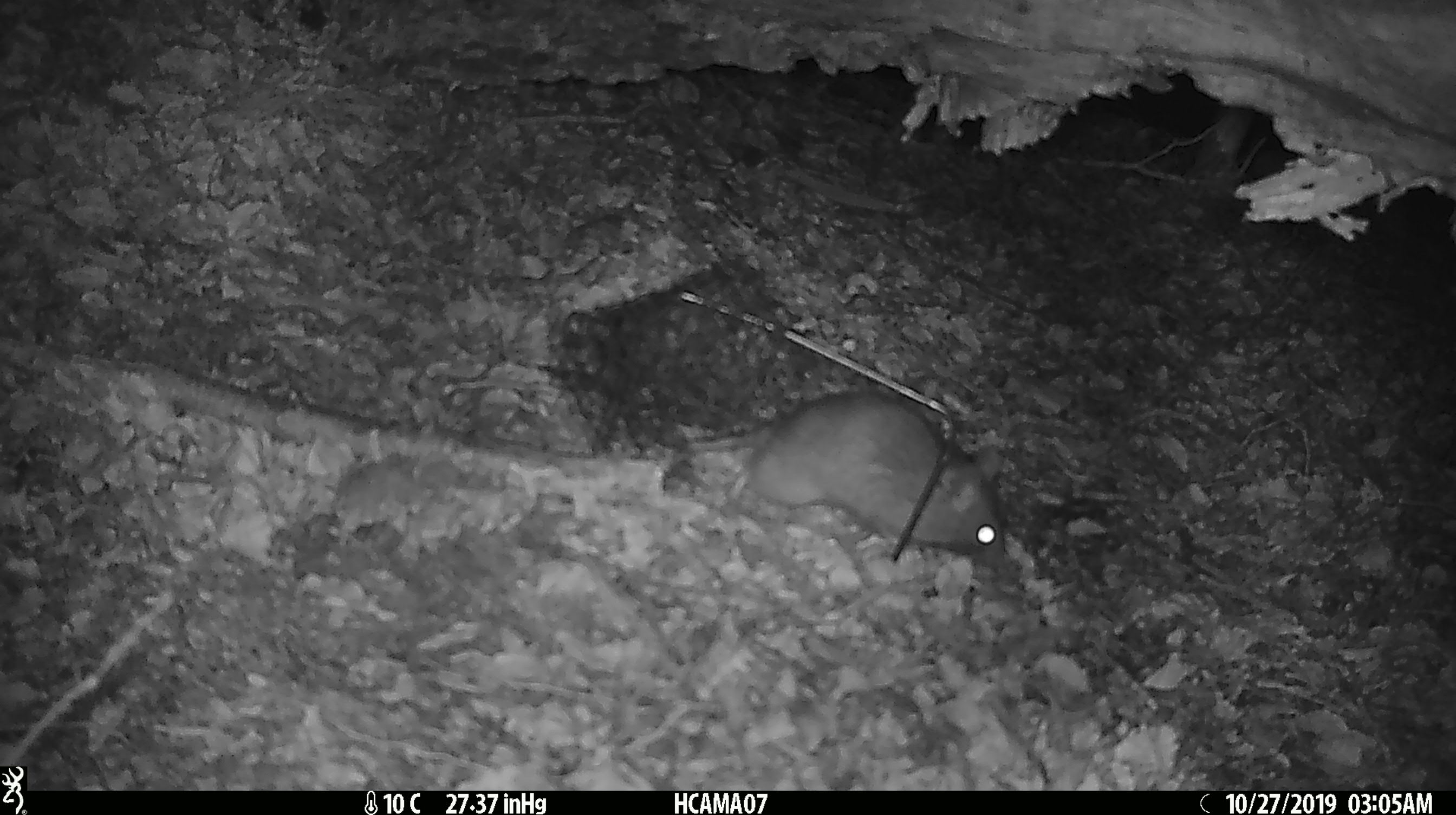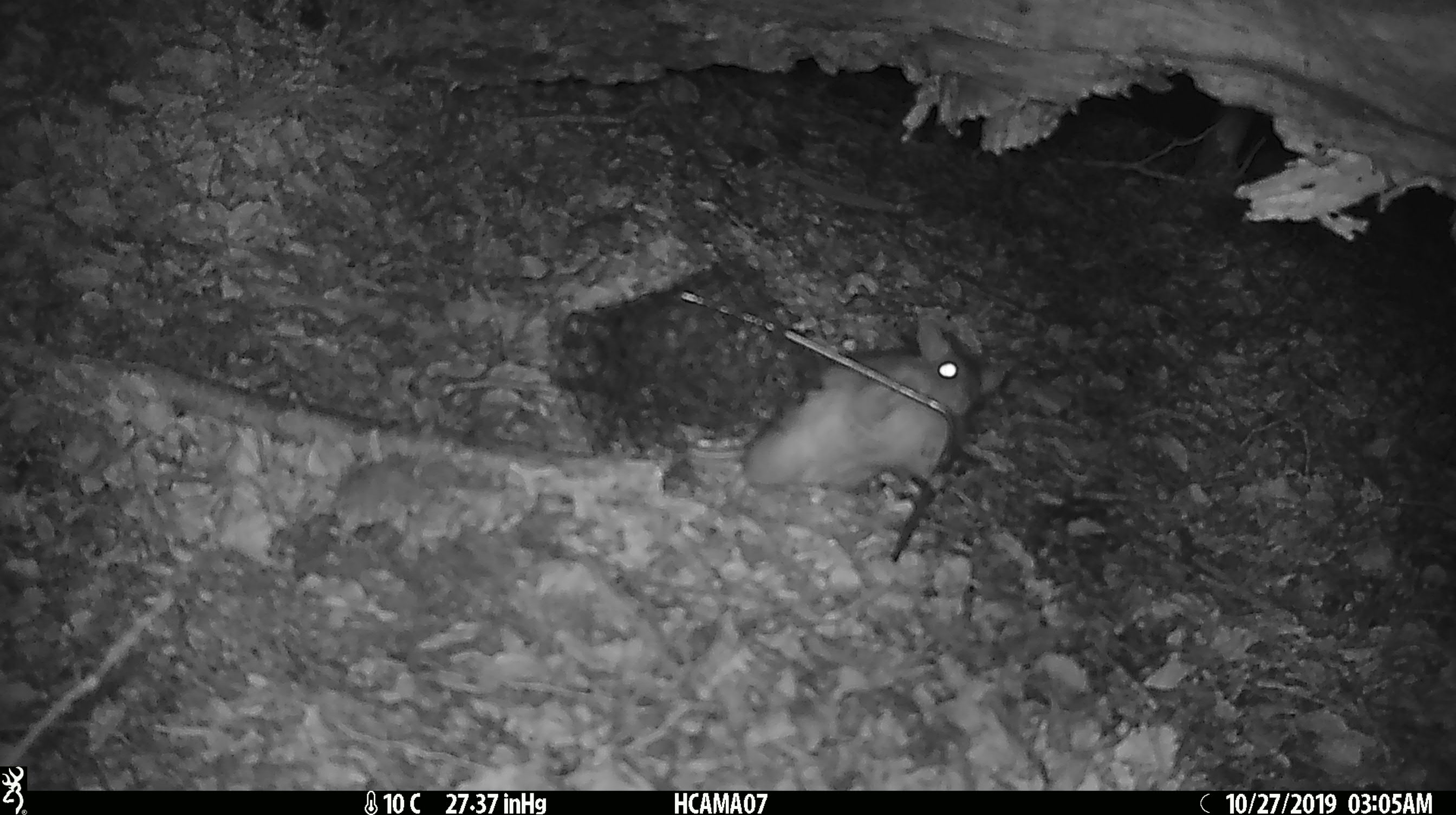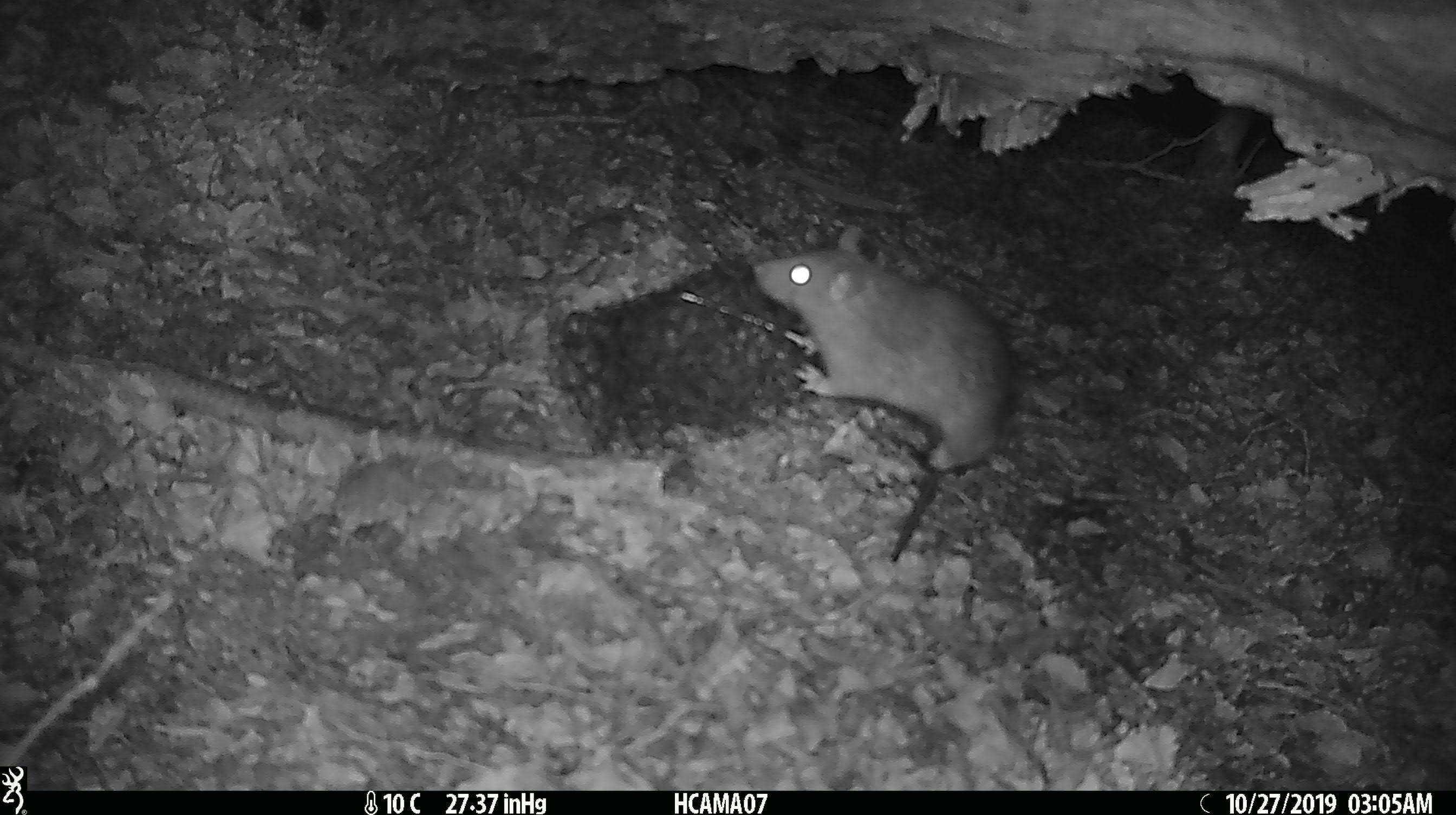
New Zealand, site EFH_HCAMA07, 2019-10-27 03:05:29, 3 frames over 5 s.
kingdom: Animalia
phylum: Chordata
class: Mammalia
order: Rodentia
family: Muridae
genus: Rattus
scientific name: Rattus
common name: rat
Rat (Rattus).